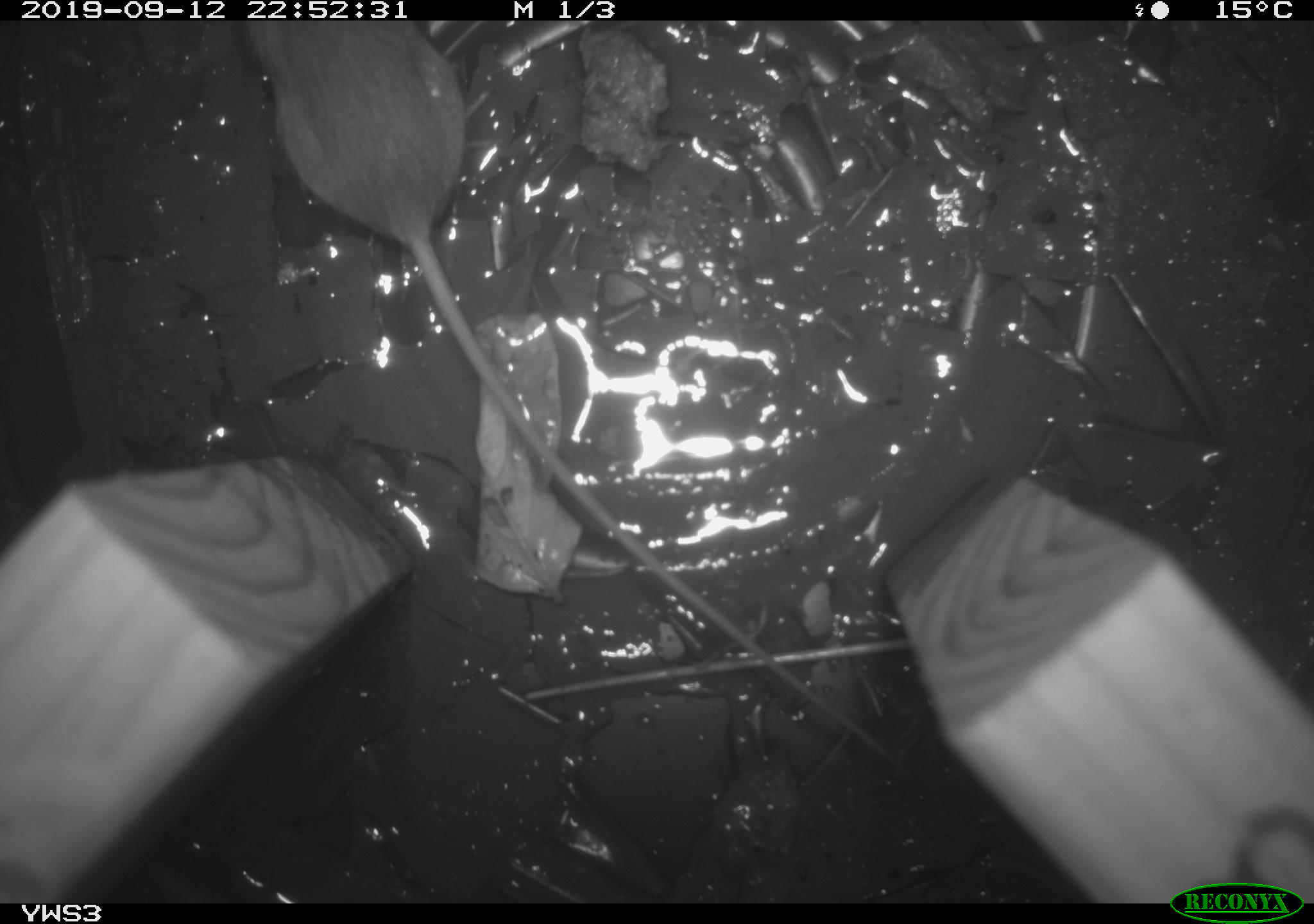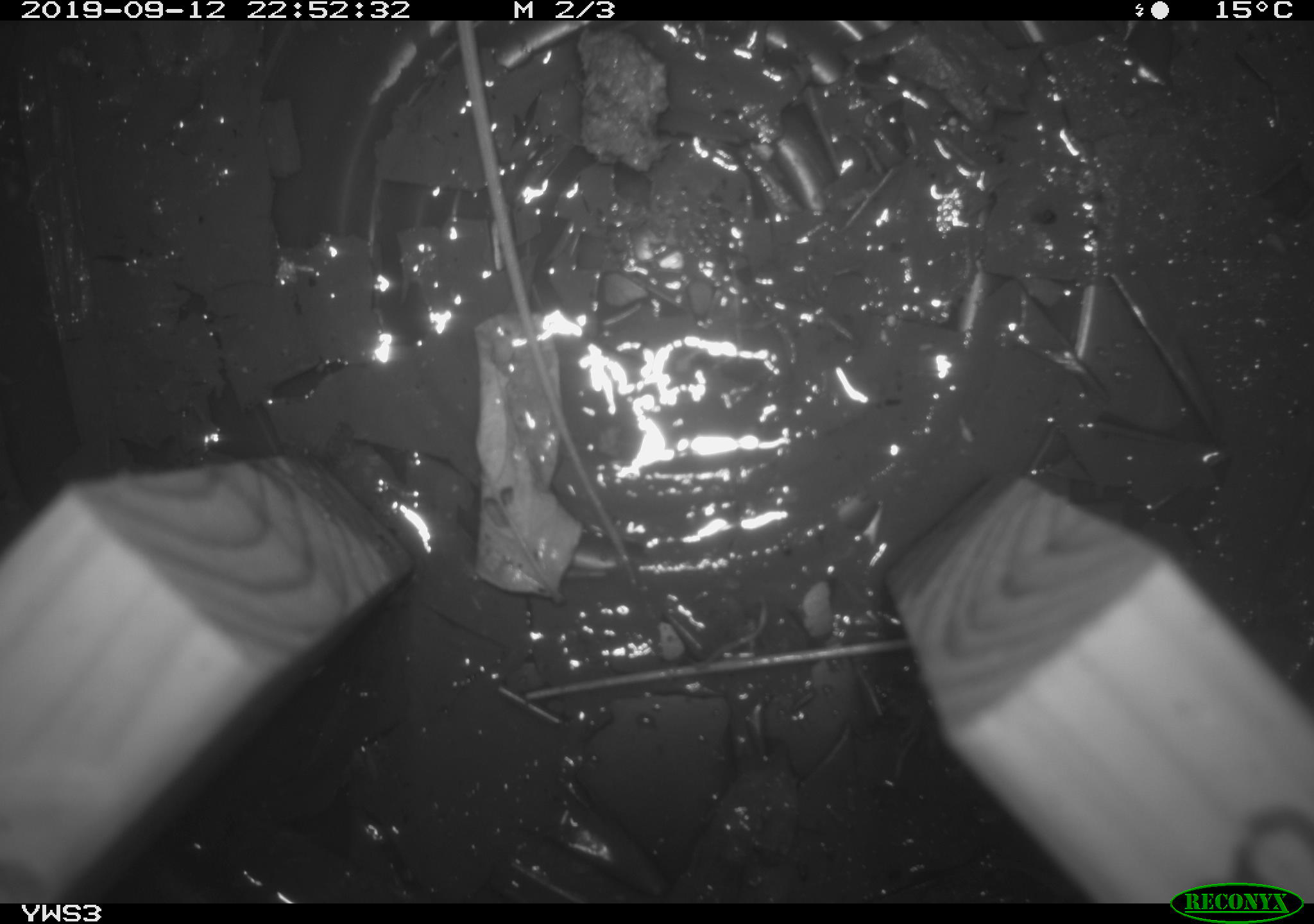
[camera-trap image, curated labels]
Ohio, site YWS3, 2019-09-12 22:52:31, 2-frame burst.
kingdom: Animalia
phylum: Chordata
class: Mammalia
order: Rodentia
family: Zapodidae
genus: Napaeozapus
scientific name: Napaeozapus insignis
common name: woodland jumping mouse